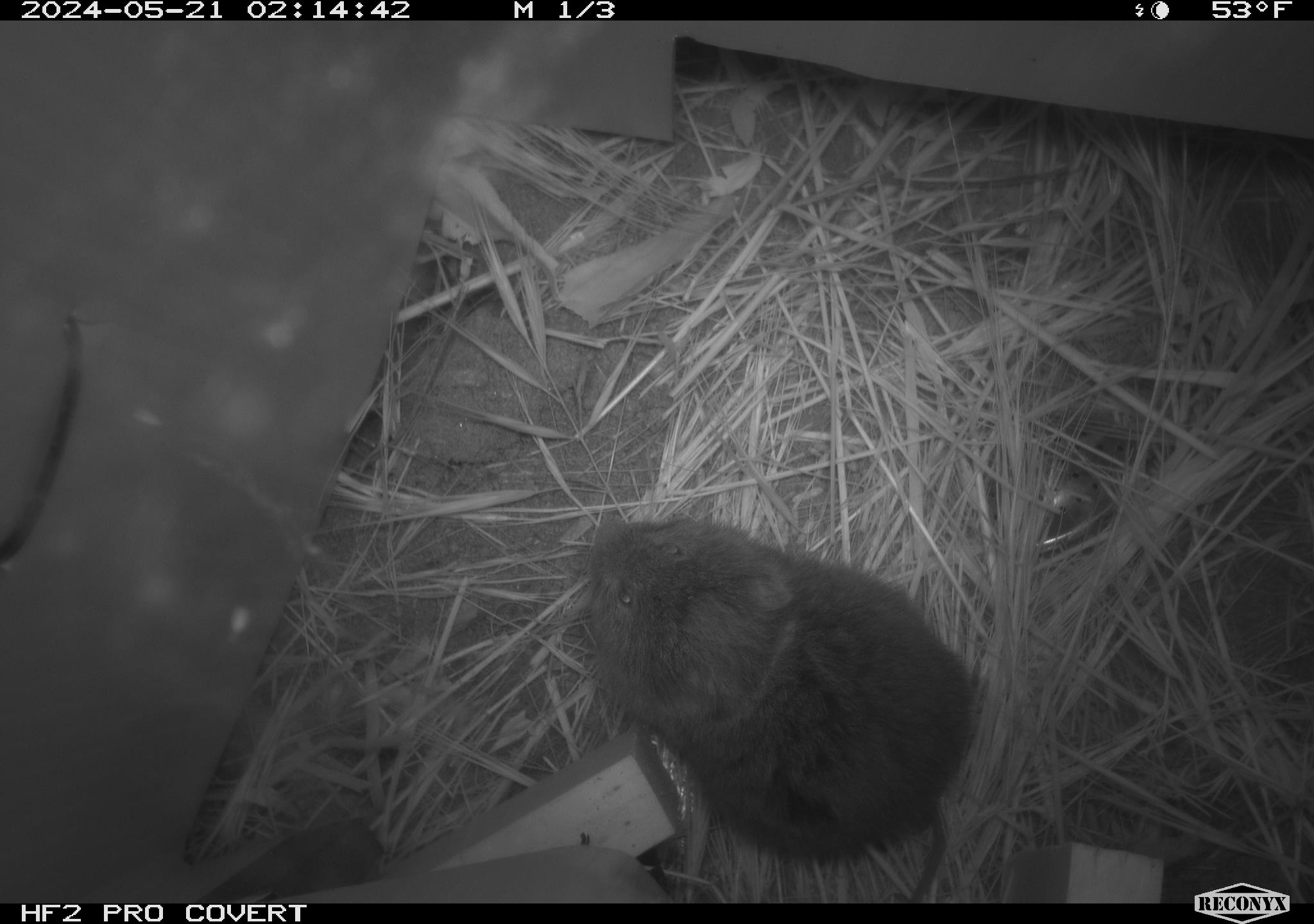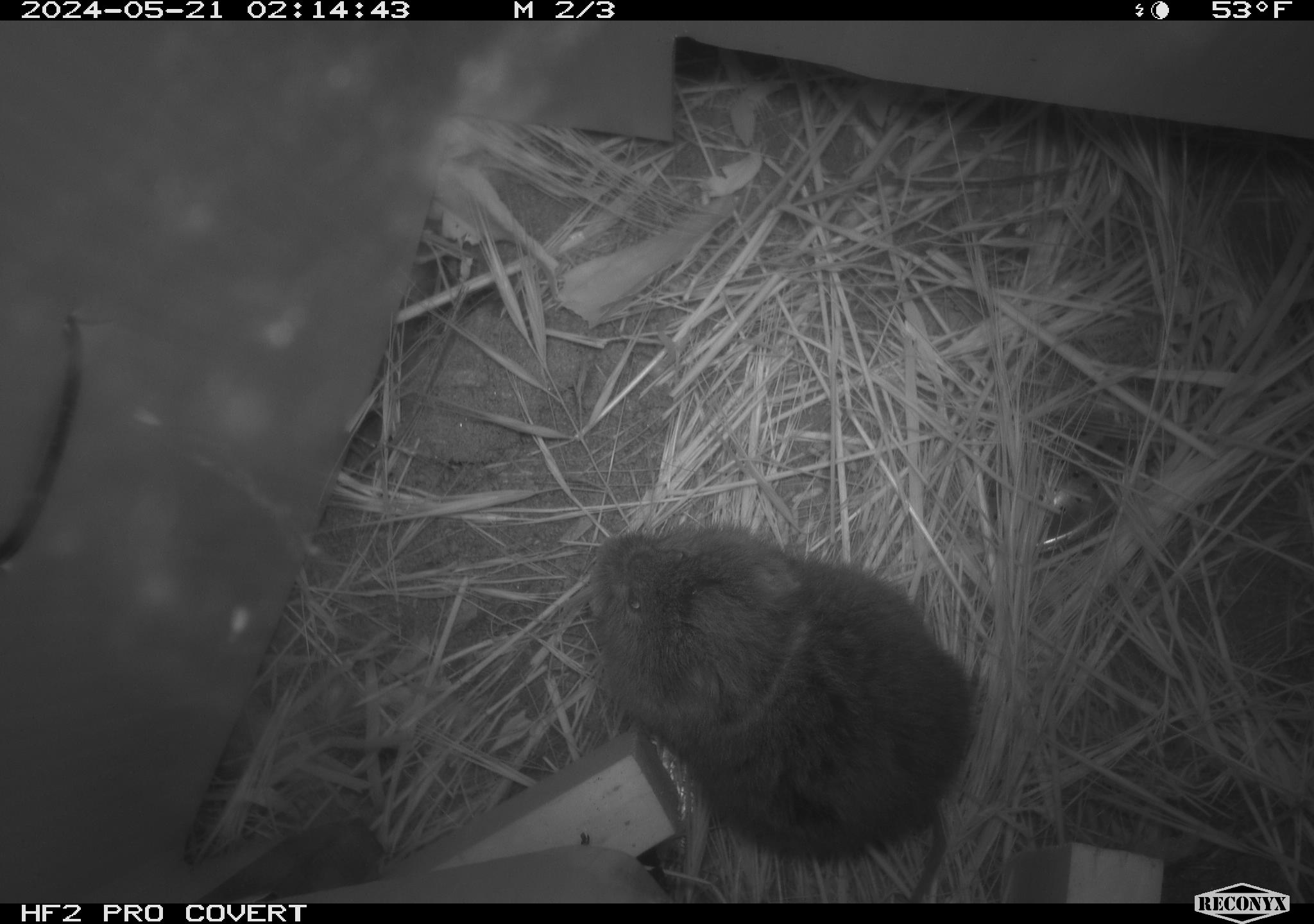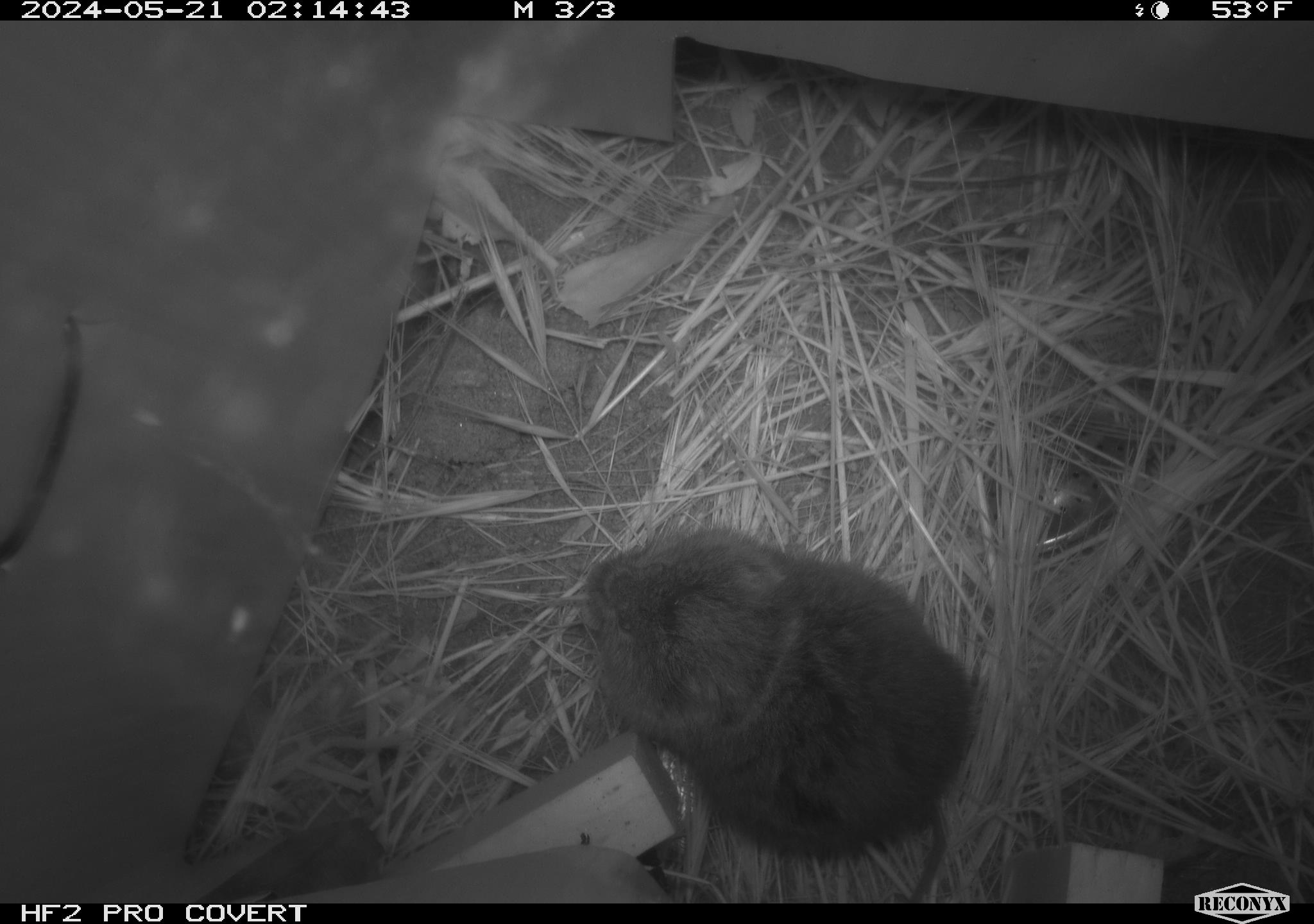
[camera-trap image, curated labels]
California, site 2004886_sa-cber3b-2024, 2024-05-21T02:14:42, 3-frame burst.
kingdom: Animalia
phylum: Chordata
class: Mammalia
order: Rodentia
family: Cricetidae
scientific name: Arvicolinae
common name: voles, lemmings, and muskrats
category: arvicolinae subfamily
Arvicolinae subfamily (voles, lemmings, and muskrats) (Arvicolinae).